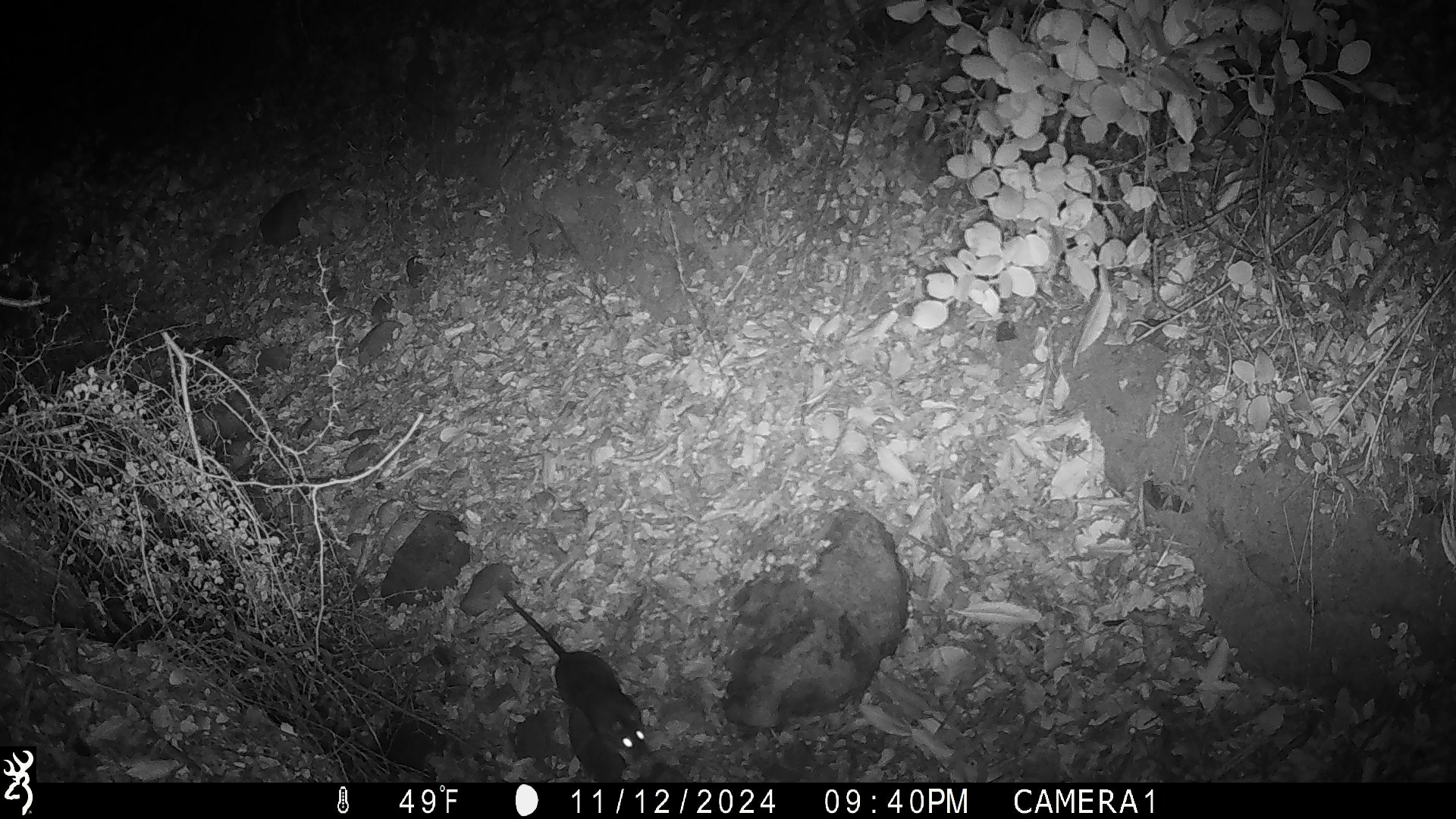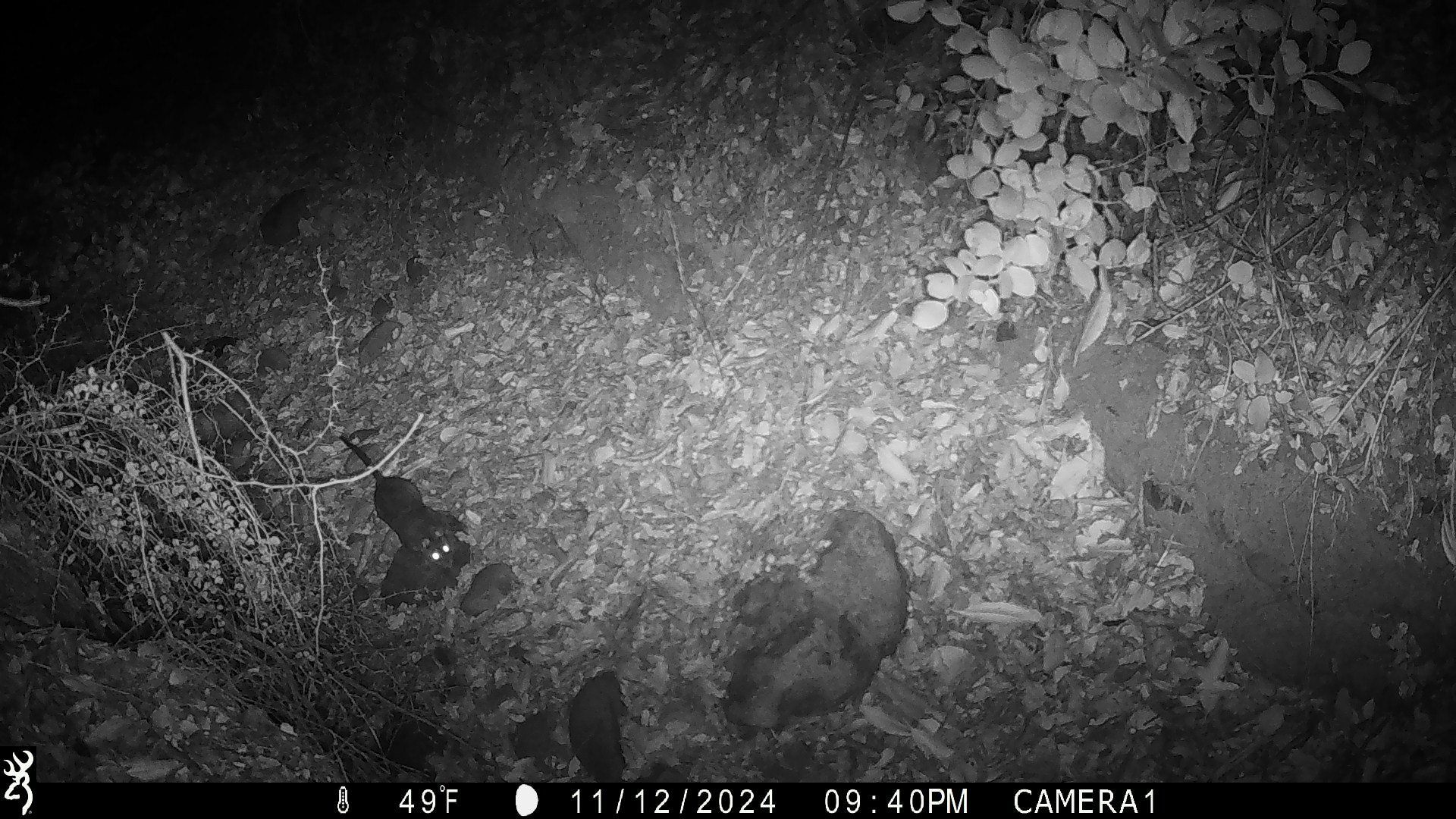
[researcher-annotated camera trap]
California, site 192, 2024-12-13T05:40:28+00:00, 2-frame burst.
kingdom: Animalia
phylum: Chordata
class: Mammalia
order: Rodentia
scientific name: Rodentia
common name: mouse or rat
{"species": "mouse or rat (Rodentia)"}